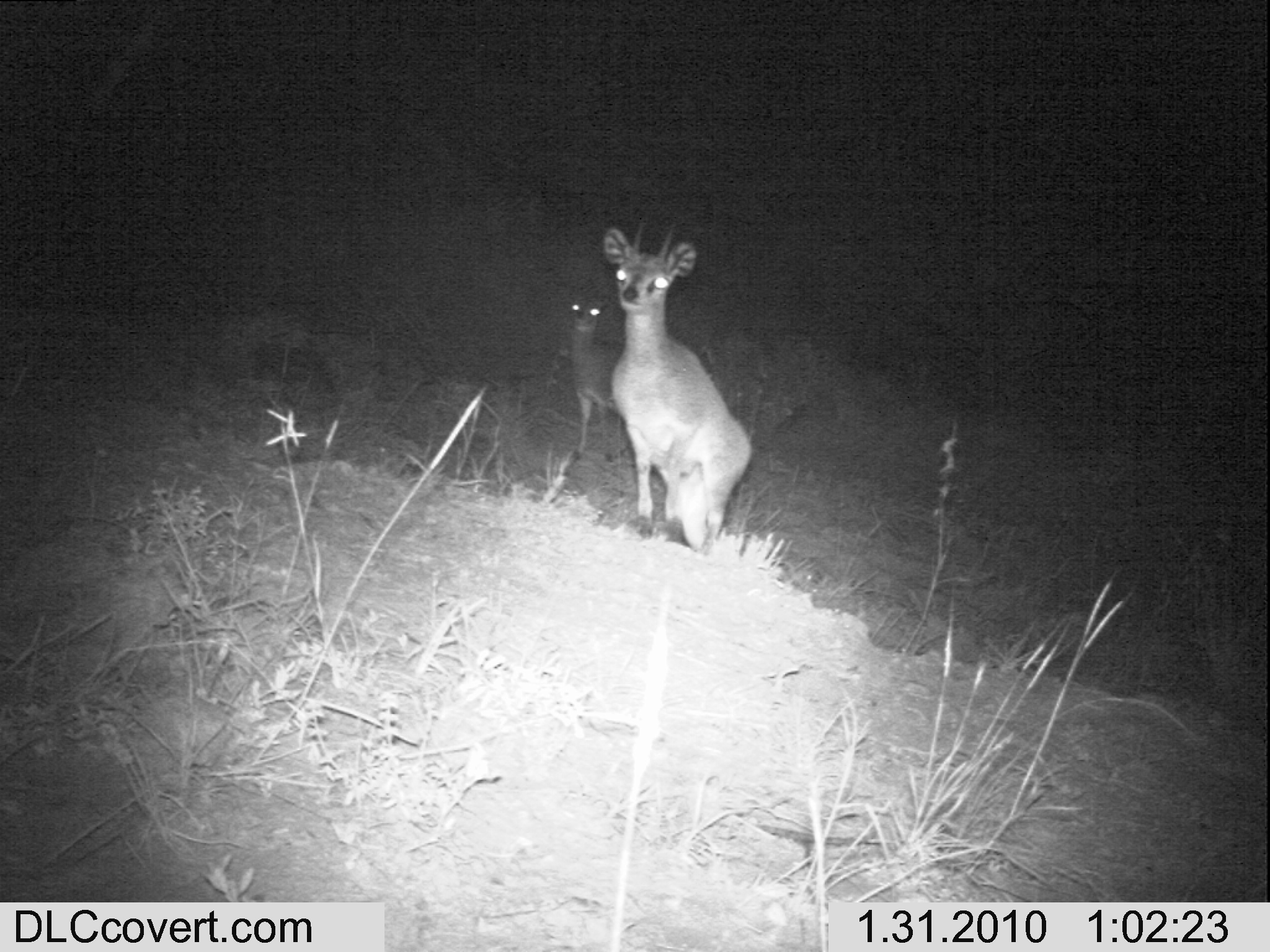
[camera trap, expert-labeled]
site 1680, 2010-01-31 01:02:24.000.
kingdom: Animalia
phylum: Chordata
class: Mammalia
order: Artiodactyla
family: Bovidae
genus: Oreotragus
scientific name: Oreotragus oreotragus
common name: klipspringer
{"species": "Oreotragus oreotragus (klipspringer)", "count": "2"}